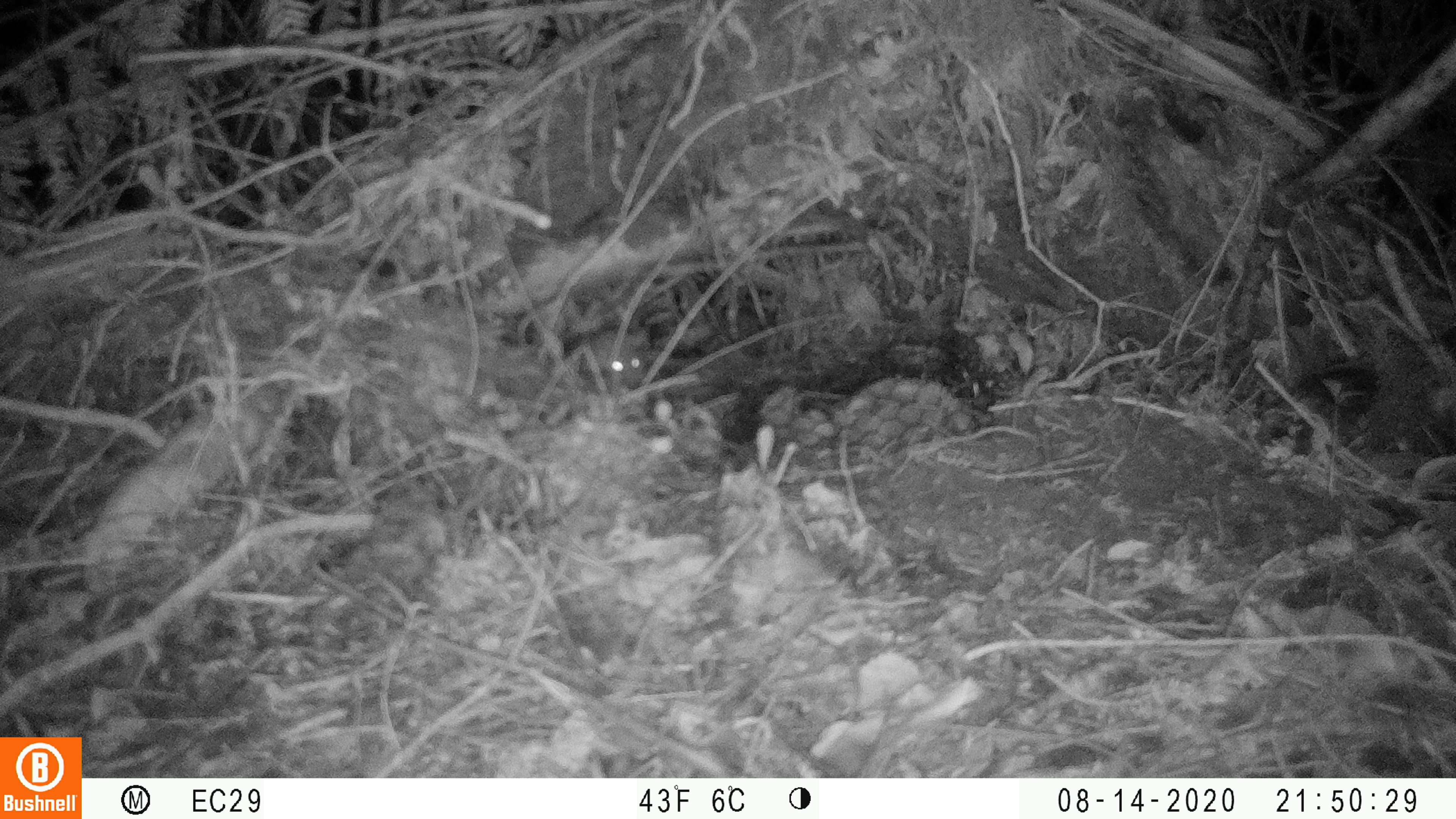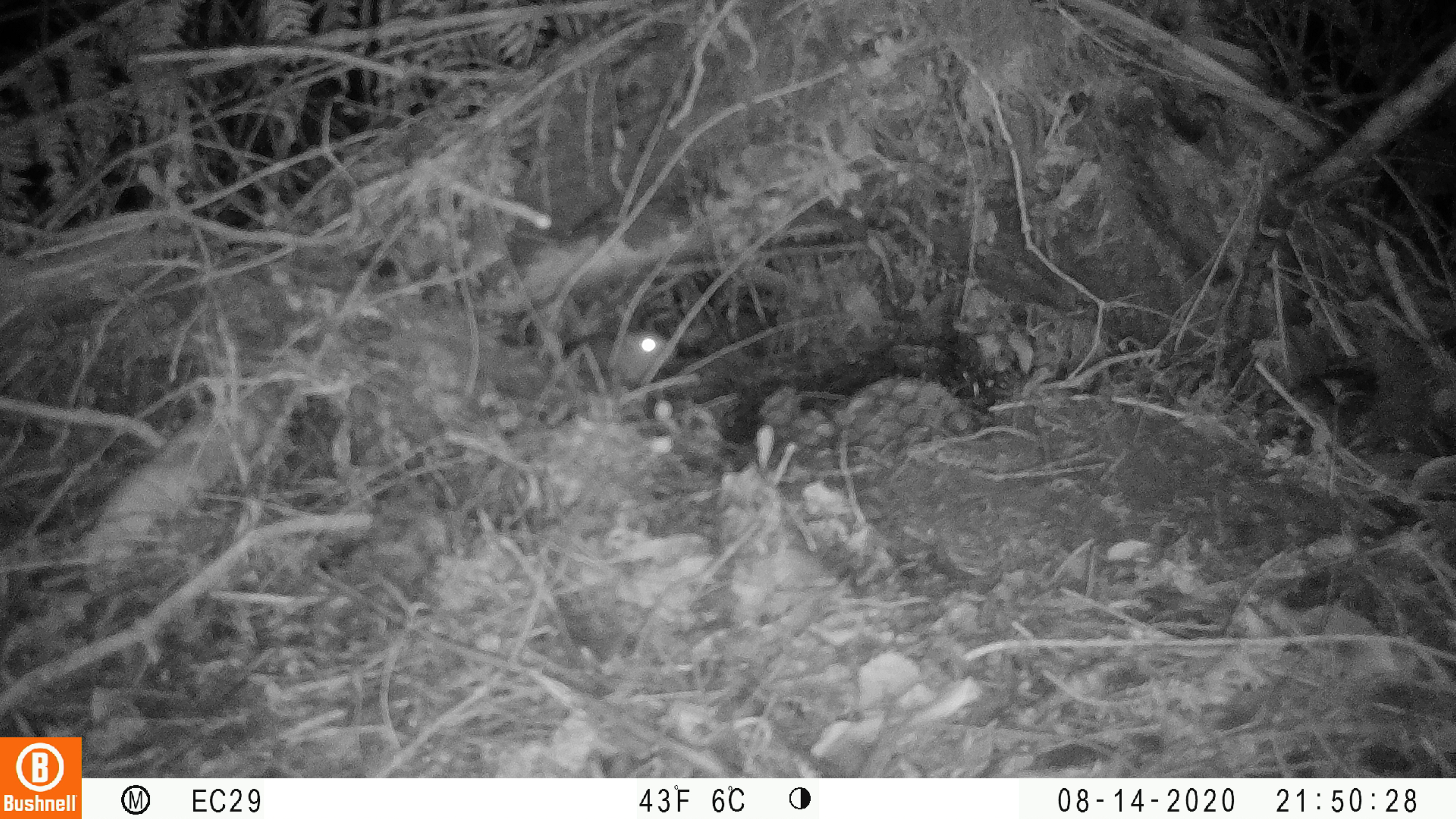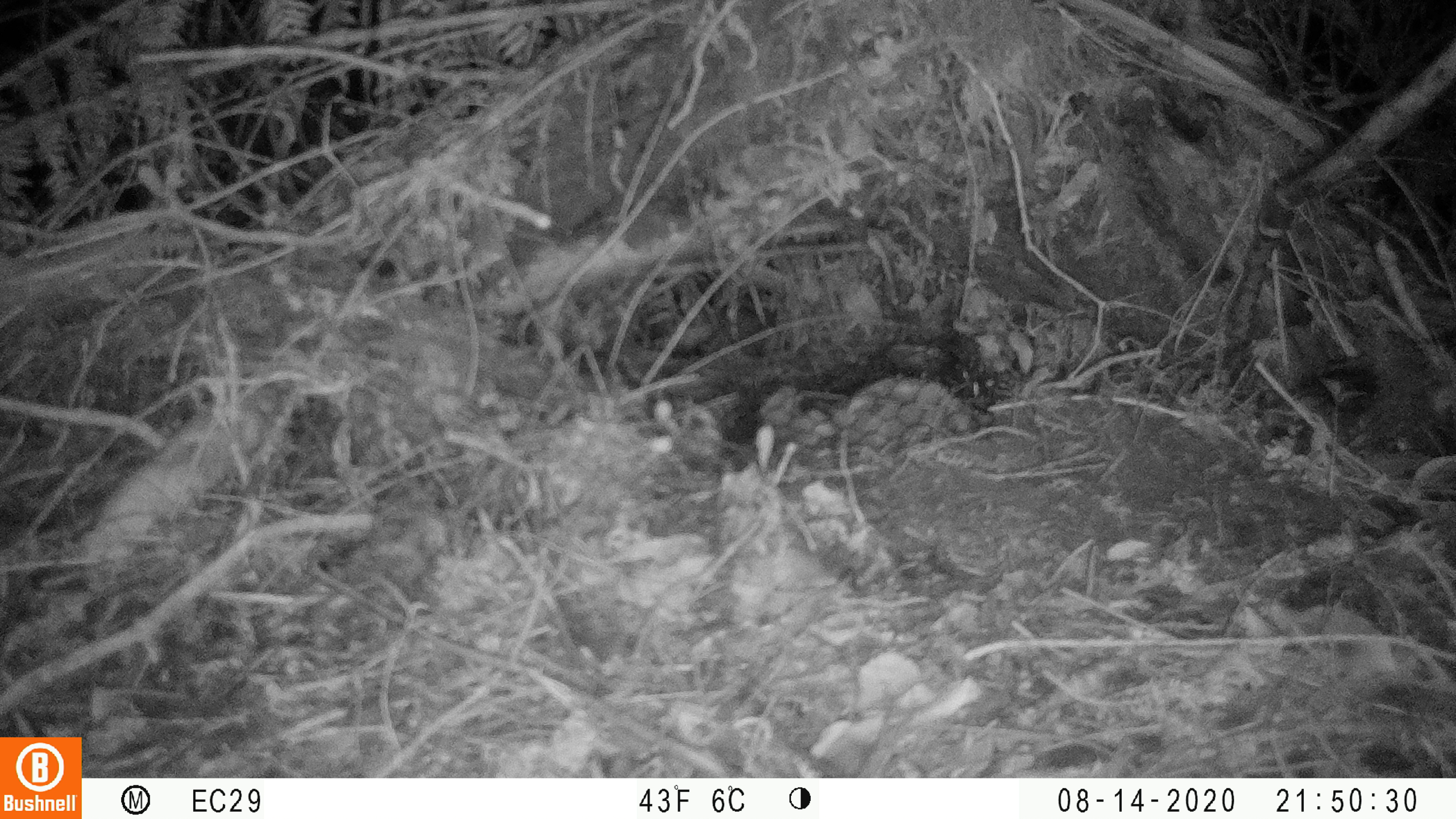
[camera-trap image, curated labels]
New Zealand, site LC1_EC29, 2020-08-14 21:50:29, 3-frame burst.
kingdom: Animalia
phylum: Chordata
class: Mammalia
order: Rodentia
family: Muridae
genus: Rattus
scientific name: Rattus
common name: rat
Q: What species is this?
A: Rat (Rattus).